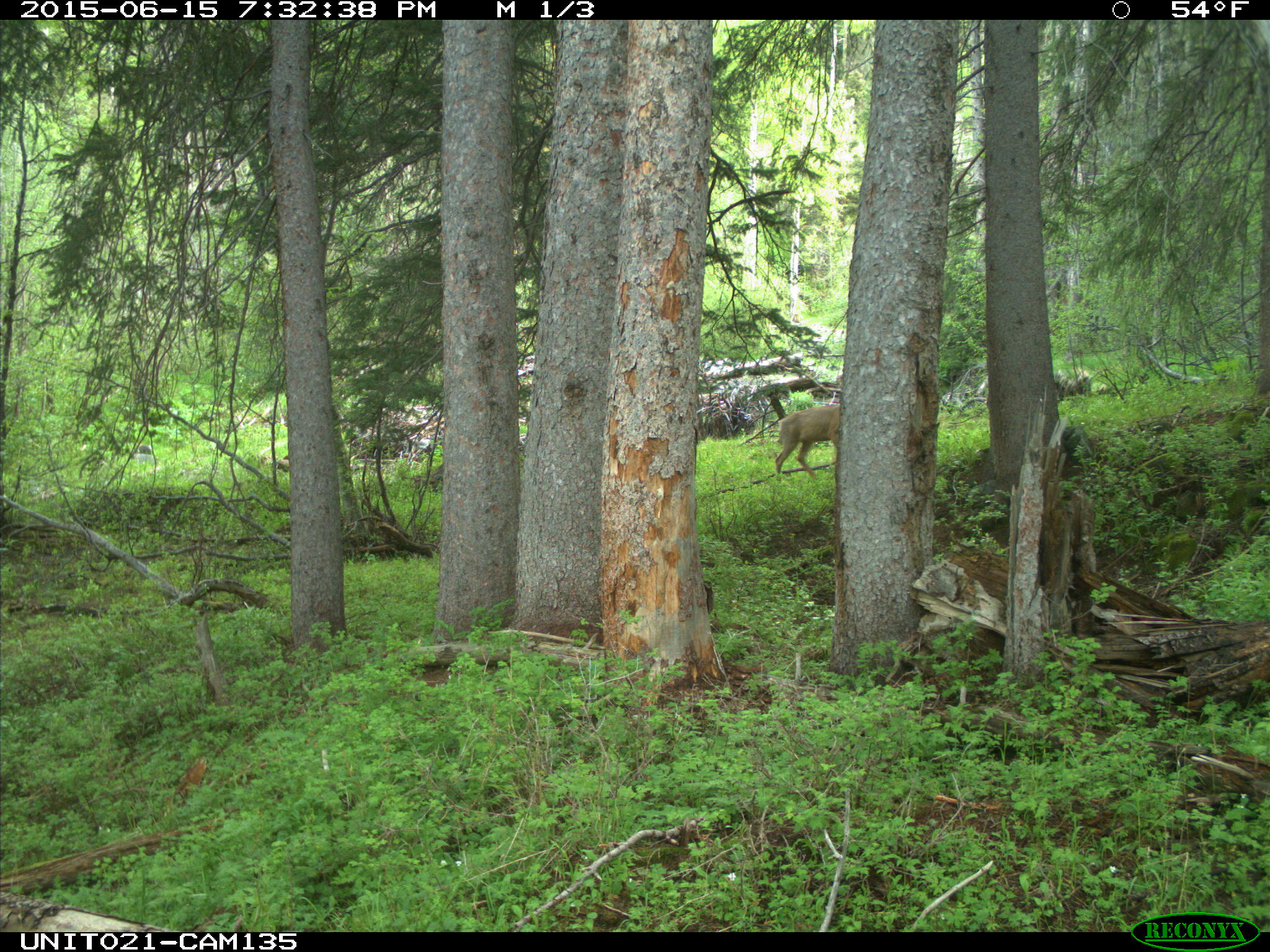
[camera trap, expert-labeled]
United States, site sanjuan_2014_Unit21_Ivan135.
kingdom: Animalia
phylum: Chordata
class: Mammalia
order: Artiodactyla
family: Cervidae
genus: Odocoileus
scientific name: Odocoileus hemionus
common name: mule deer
Odocoileus hemionus (mule deer).